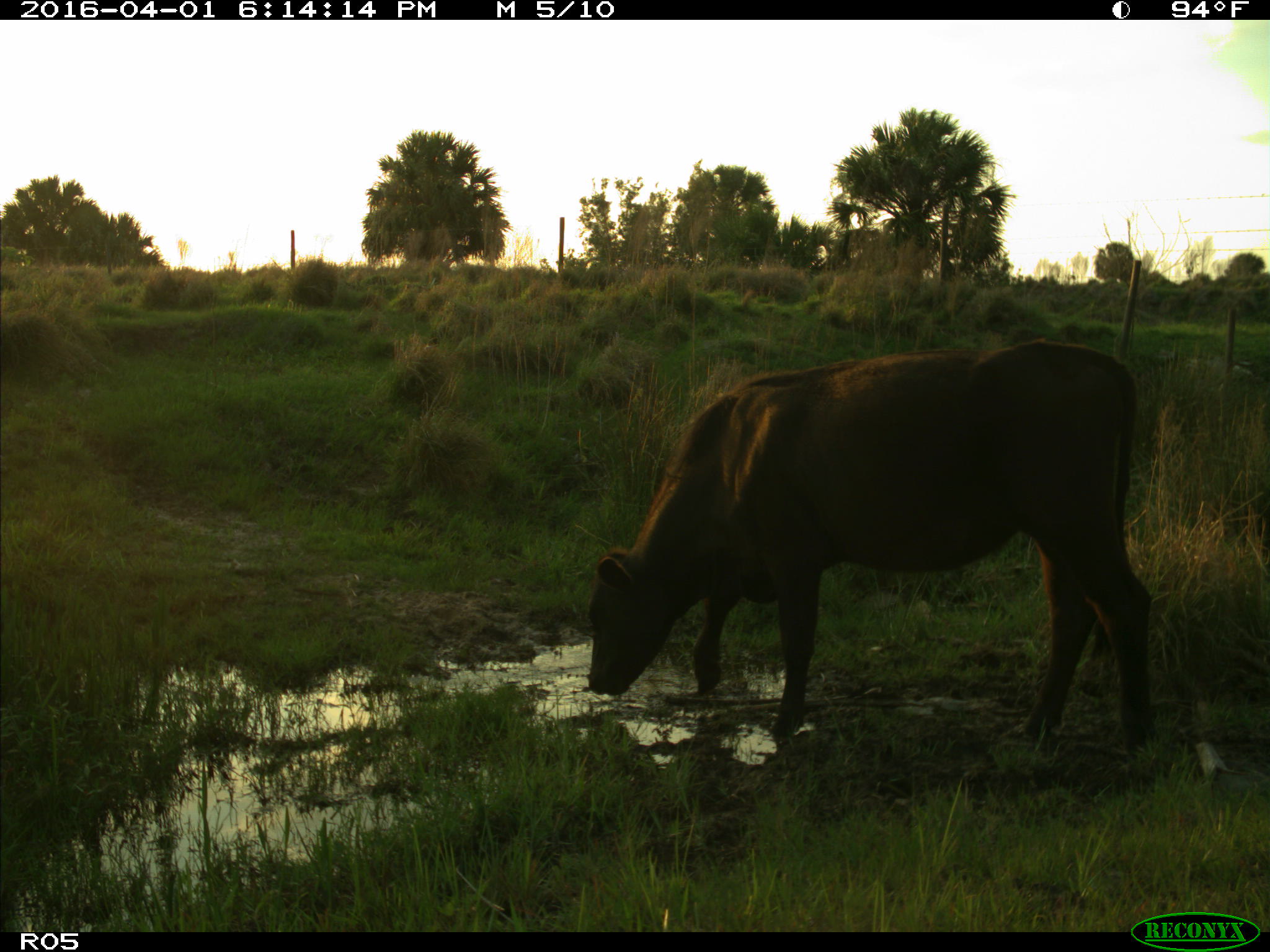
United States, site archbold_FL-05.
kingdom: Animalia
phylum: Chordata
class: Mammalia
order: Artiodactyla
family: Bovidae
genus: Bos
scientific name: Bos taurus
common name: domestic cow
Bos taurus (domestic cow).